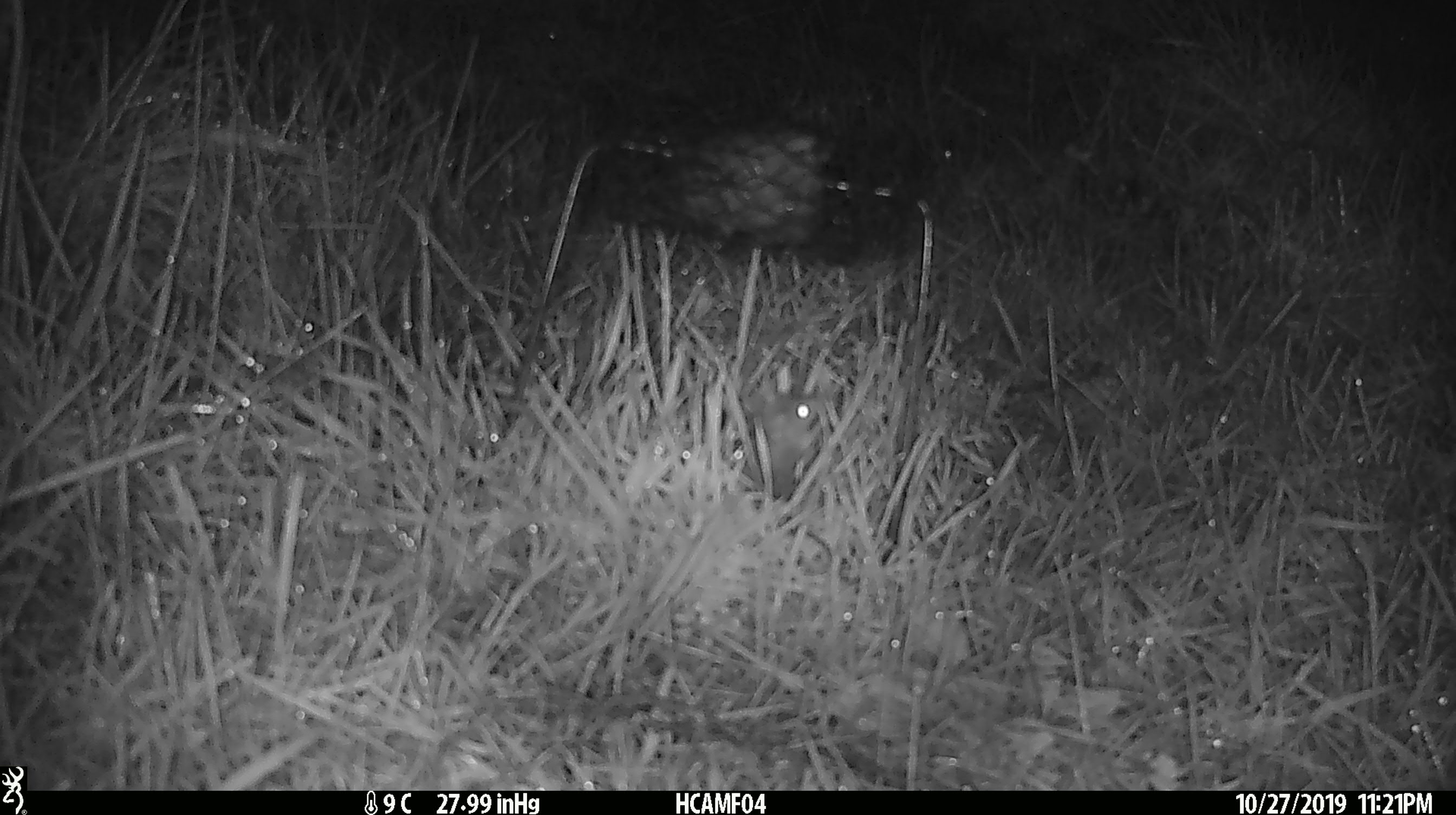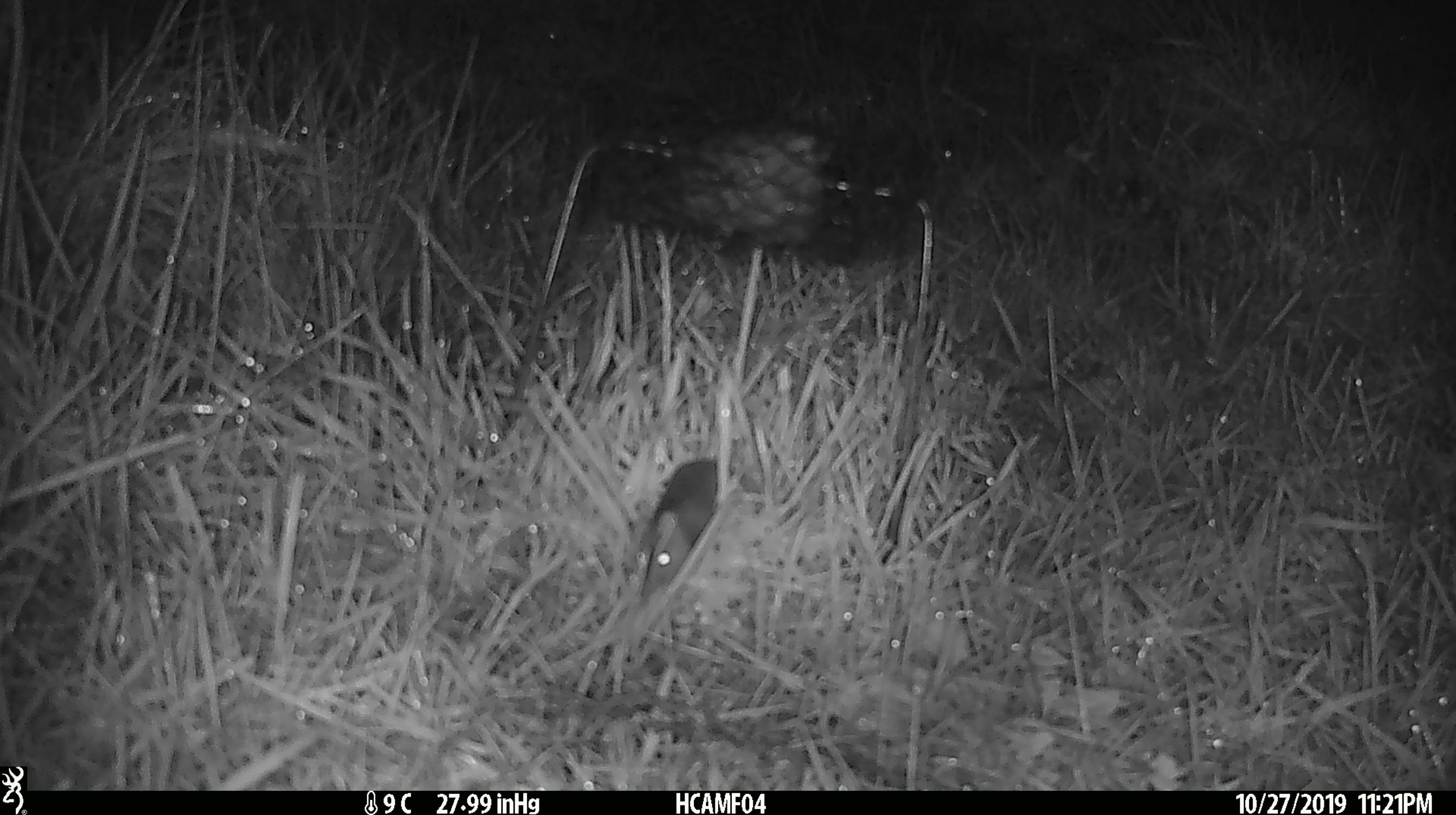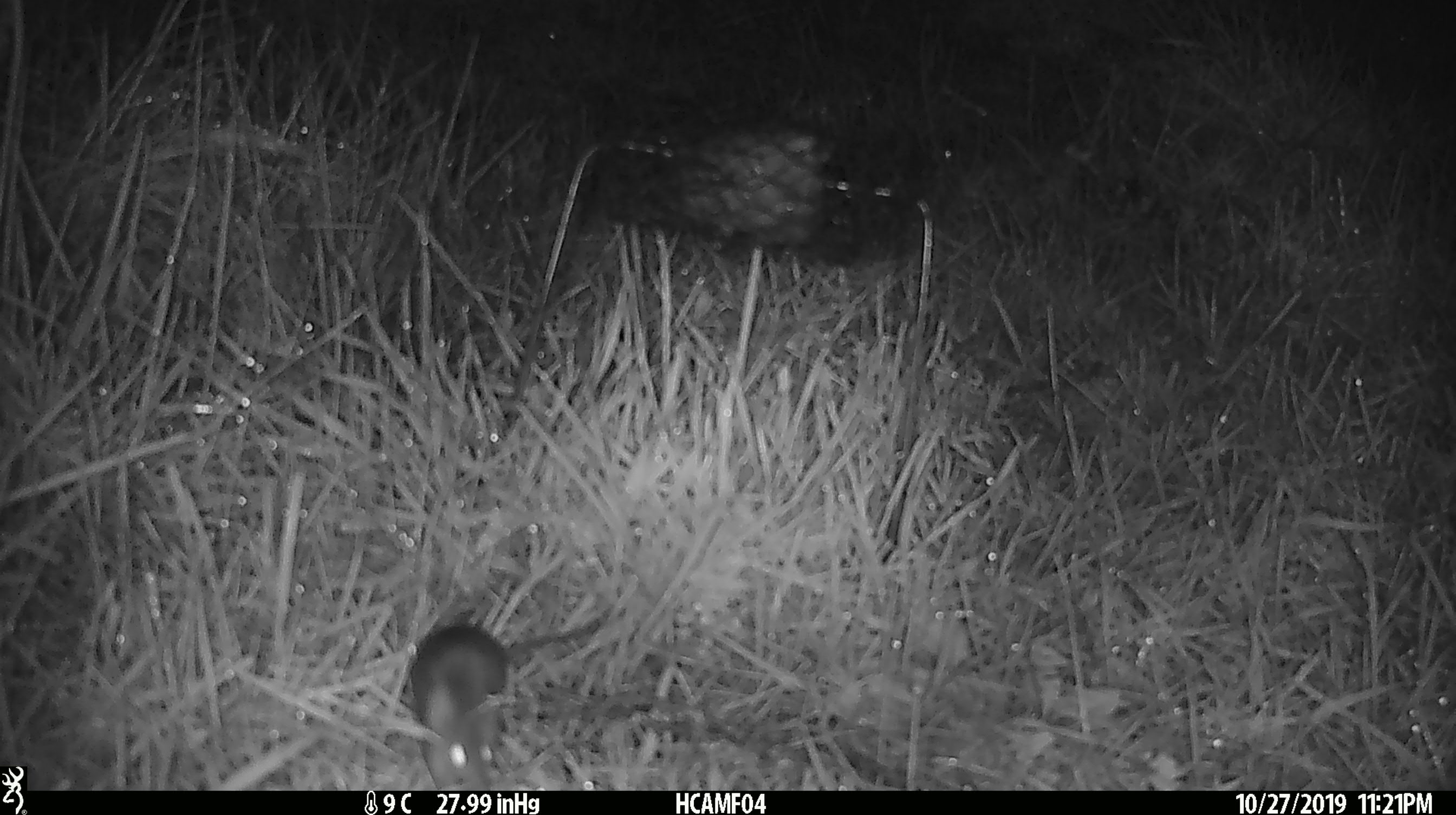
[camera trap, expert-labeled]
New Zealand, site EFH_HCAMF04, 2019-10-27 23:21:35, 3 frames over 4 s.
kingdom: Animalia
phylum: Chordata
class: Mammalia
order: Rodentia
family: Muridae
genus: Mus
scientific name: Mus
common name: mouse